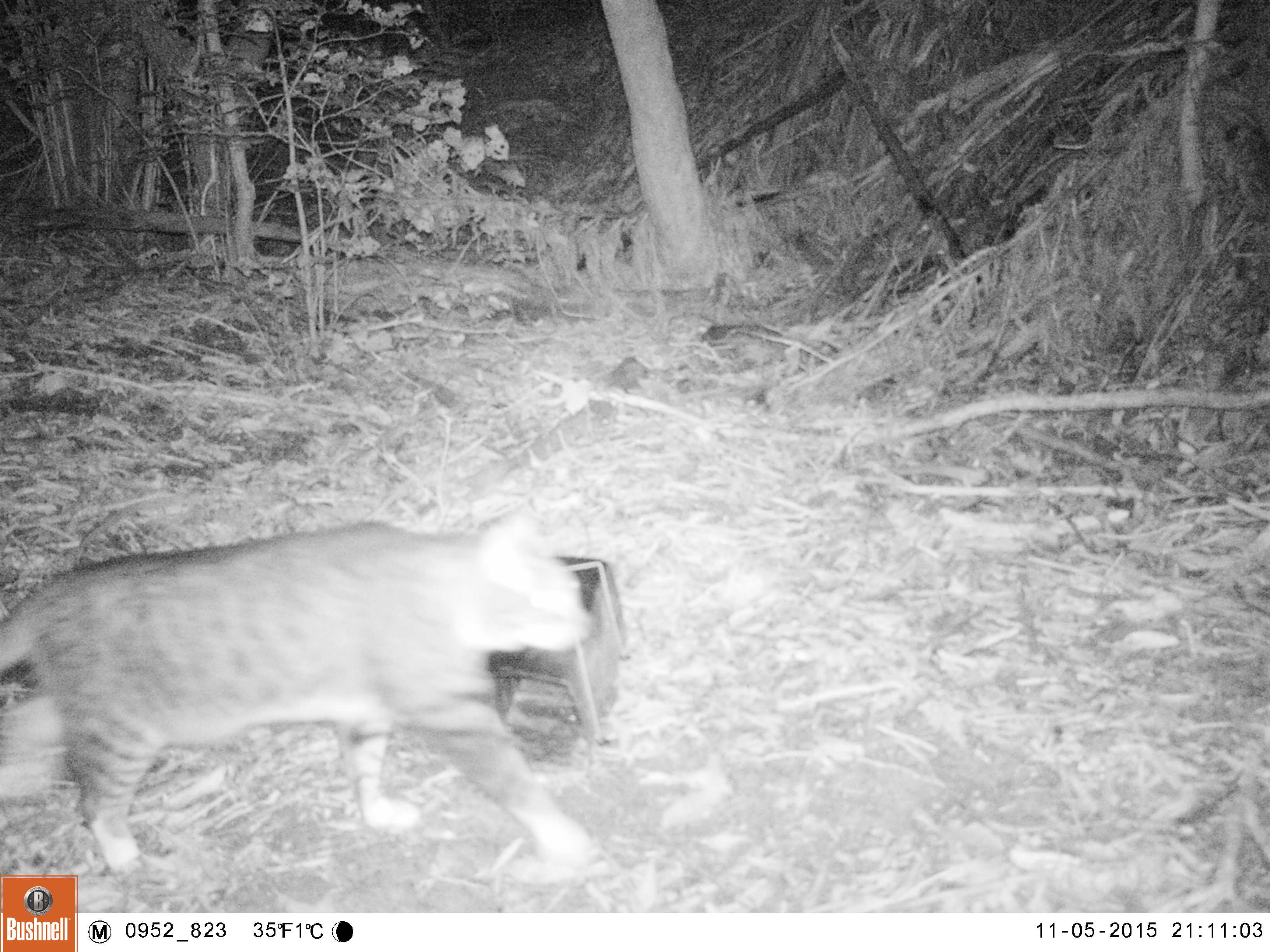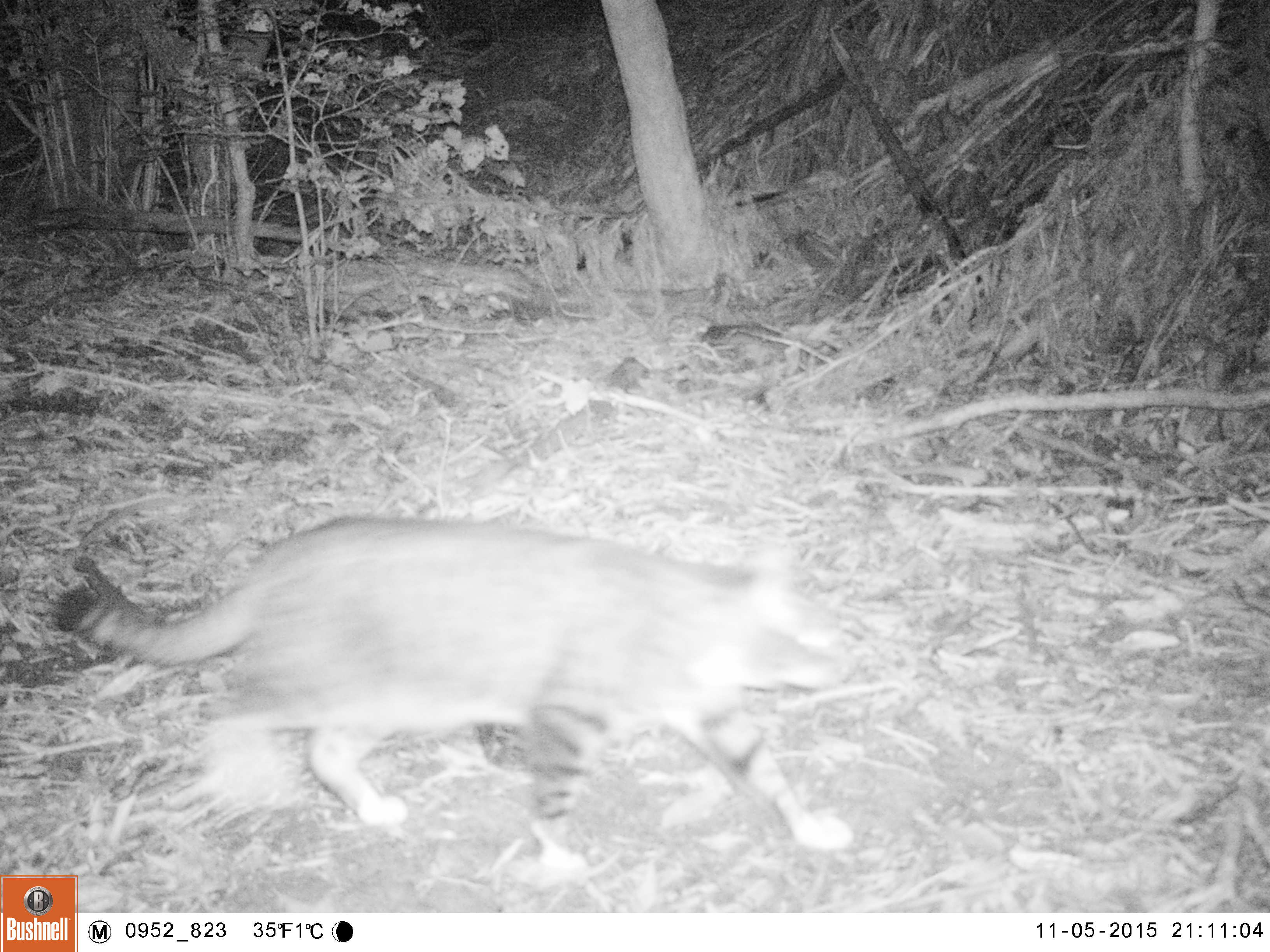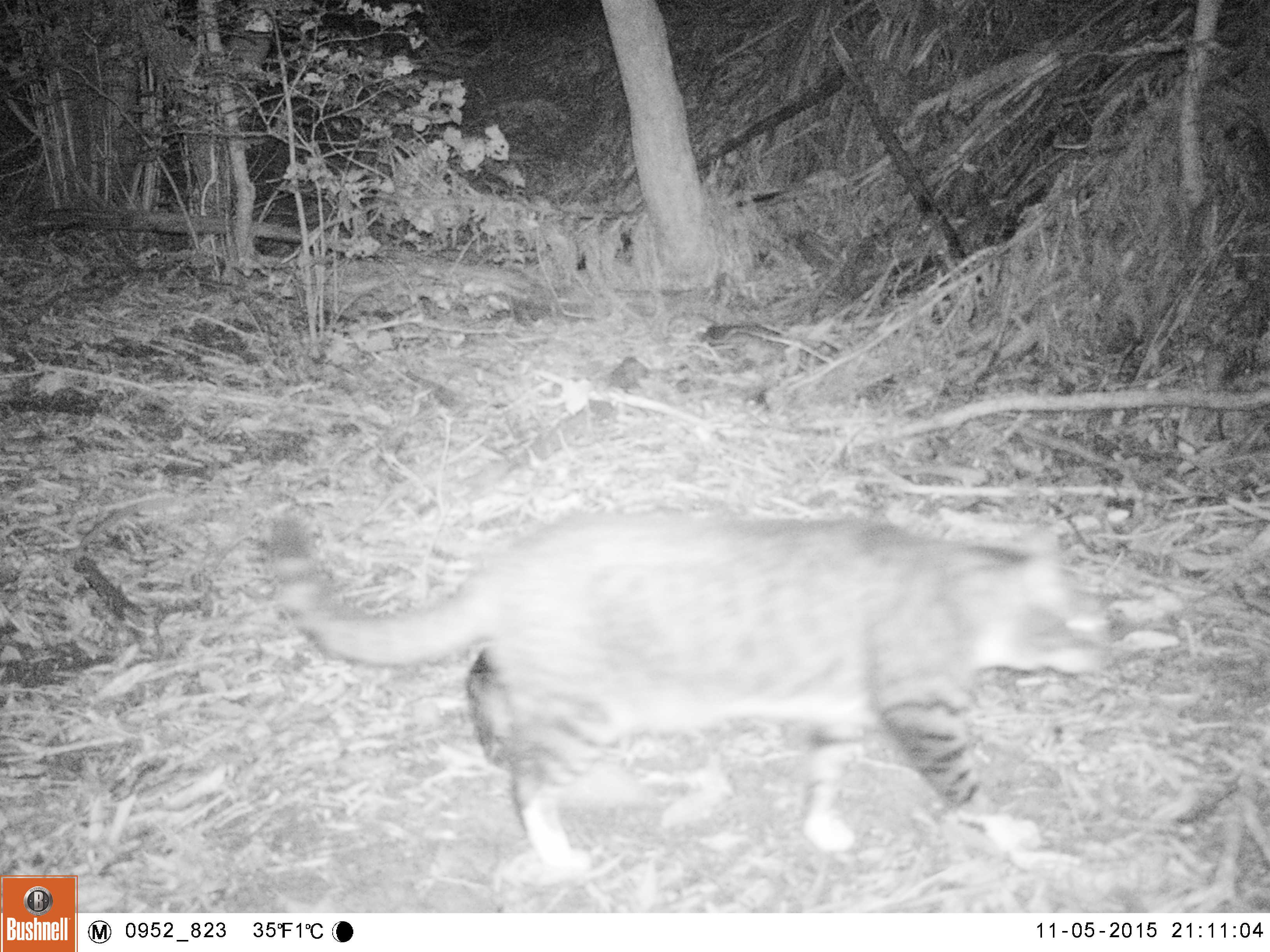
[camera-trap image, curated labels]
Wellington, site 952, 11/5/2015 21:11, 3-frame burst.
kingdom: Animalia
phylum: Chordata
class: Mammalia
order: Carnivora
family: Felidae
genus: Felis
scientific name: Felis catus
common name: cat